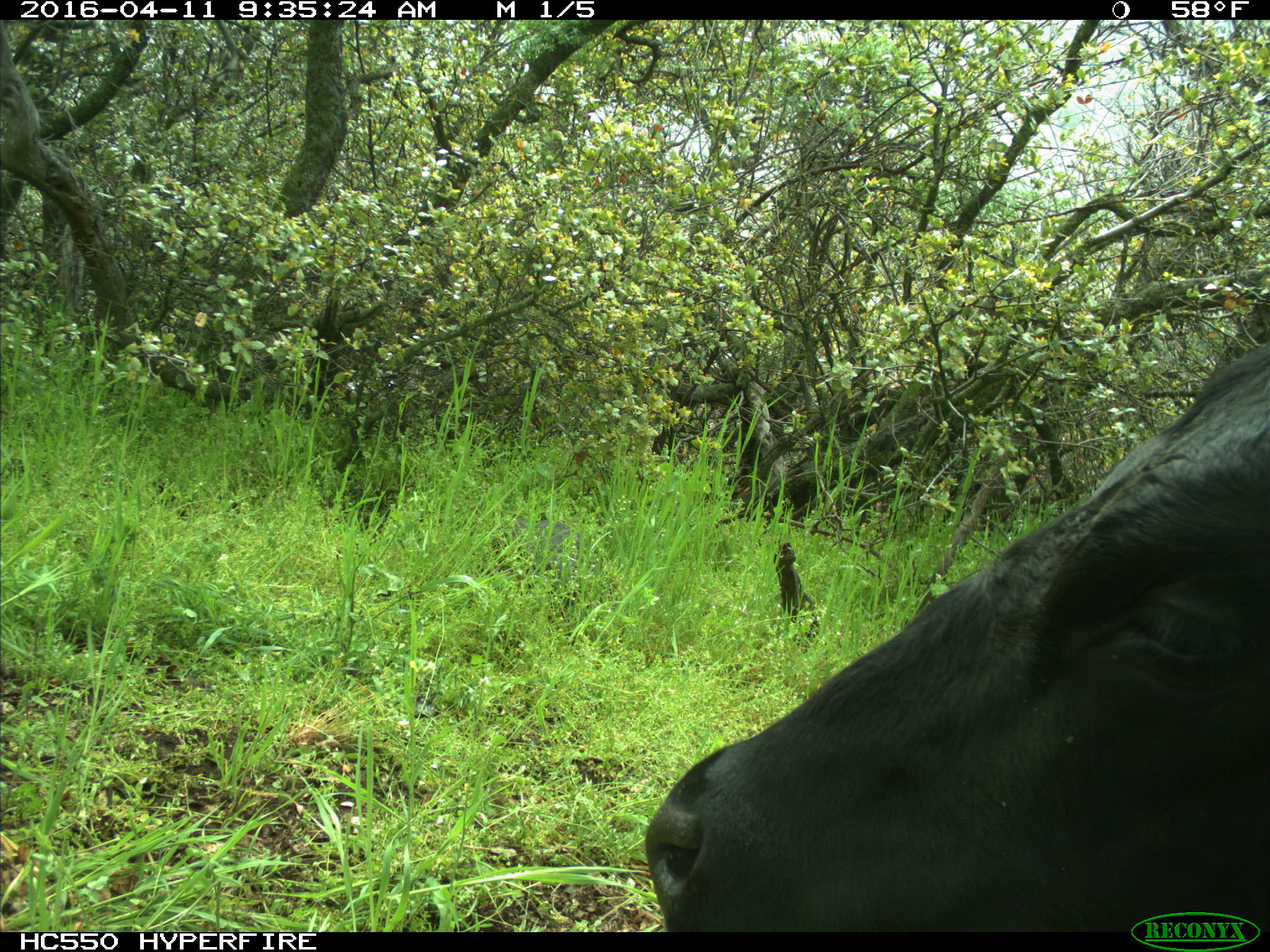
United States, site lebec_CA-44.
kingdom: Animalia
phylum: Chordata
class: Mammalia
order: Artiodactyla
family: Bovidae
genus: Bos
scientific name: Bos taurus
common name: domestic cow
Bos taurus (domestic cow).